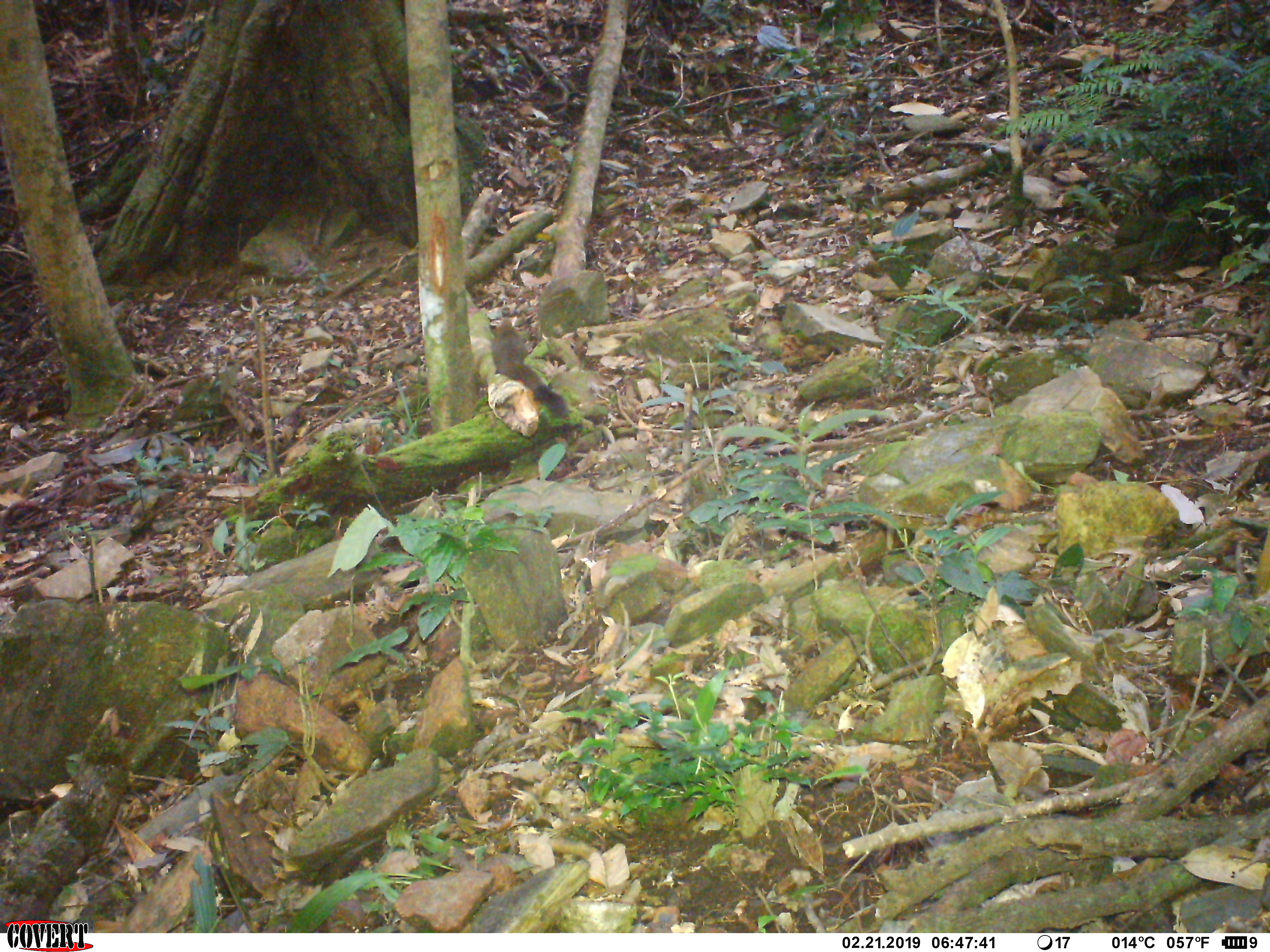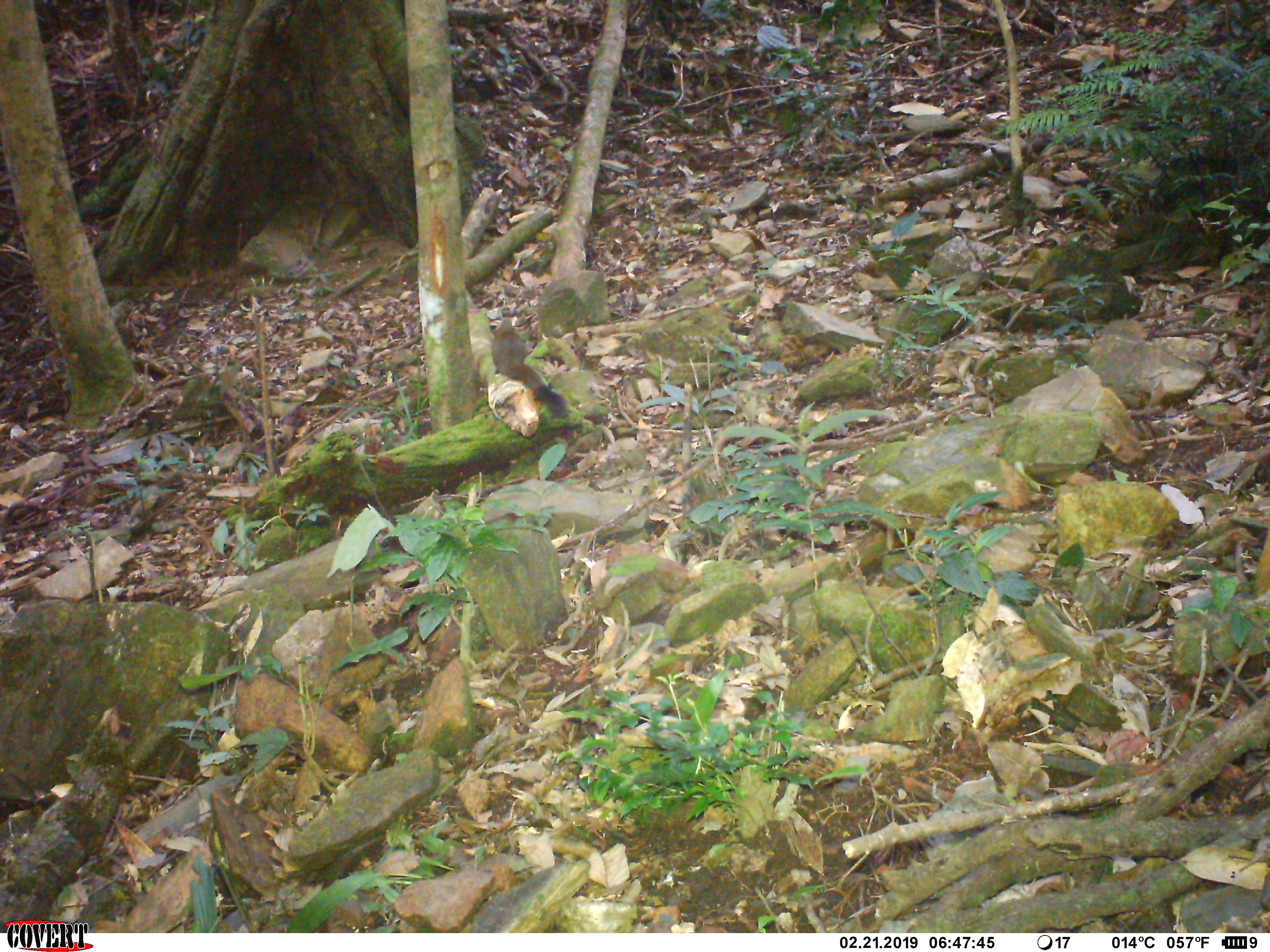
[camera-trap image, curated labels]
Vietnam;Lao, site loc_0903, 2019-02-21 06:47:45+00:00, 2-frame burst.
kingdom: Animalia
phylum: Chordata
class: Mammalia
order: Rodentia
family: Sciuridae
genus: Sciurus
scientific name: Sciurus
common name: squirrel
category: unidentified squirrel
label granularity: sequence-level